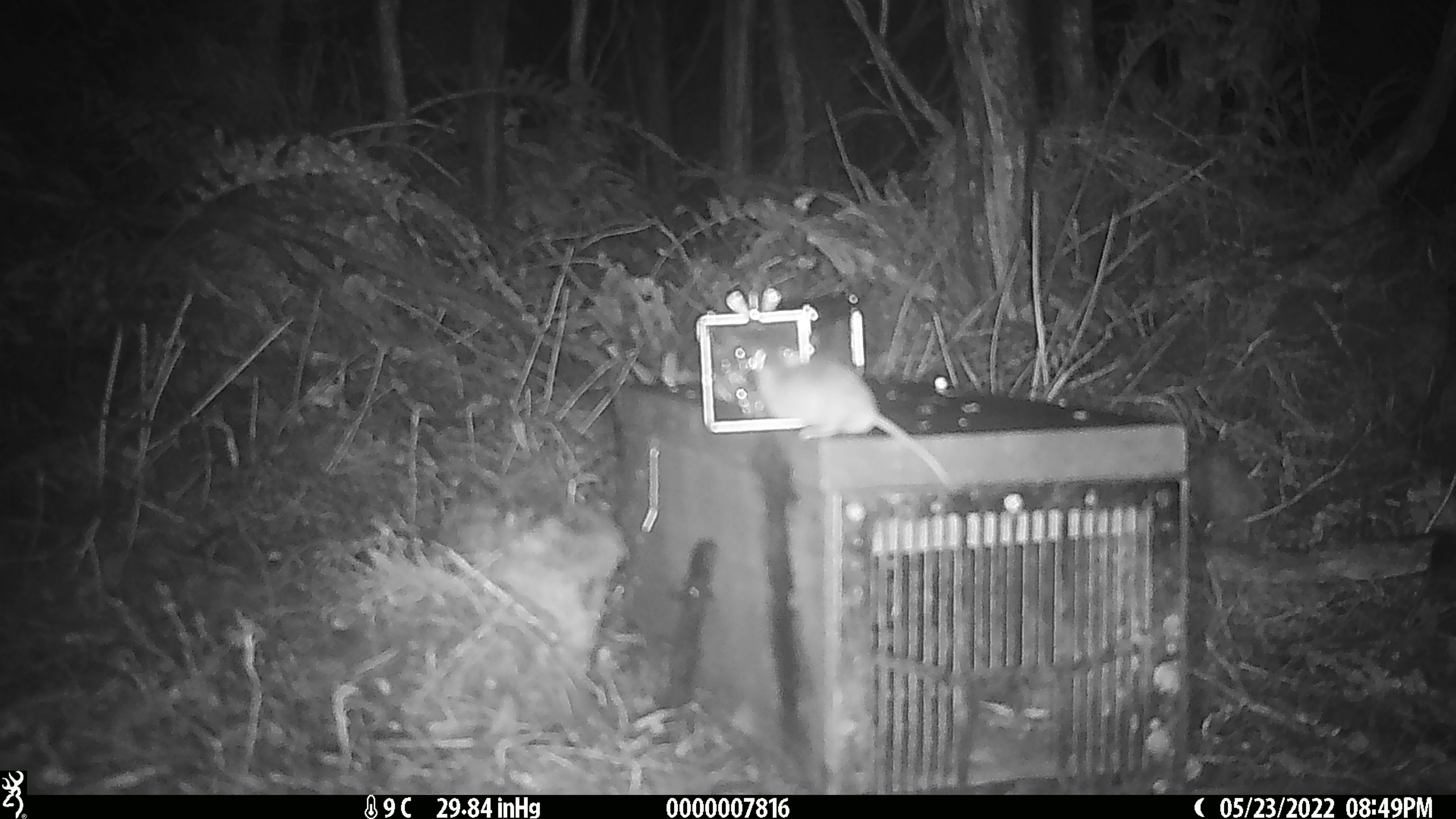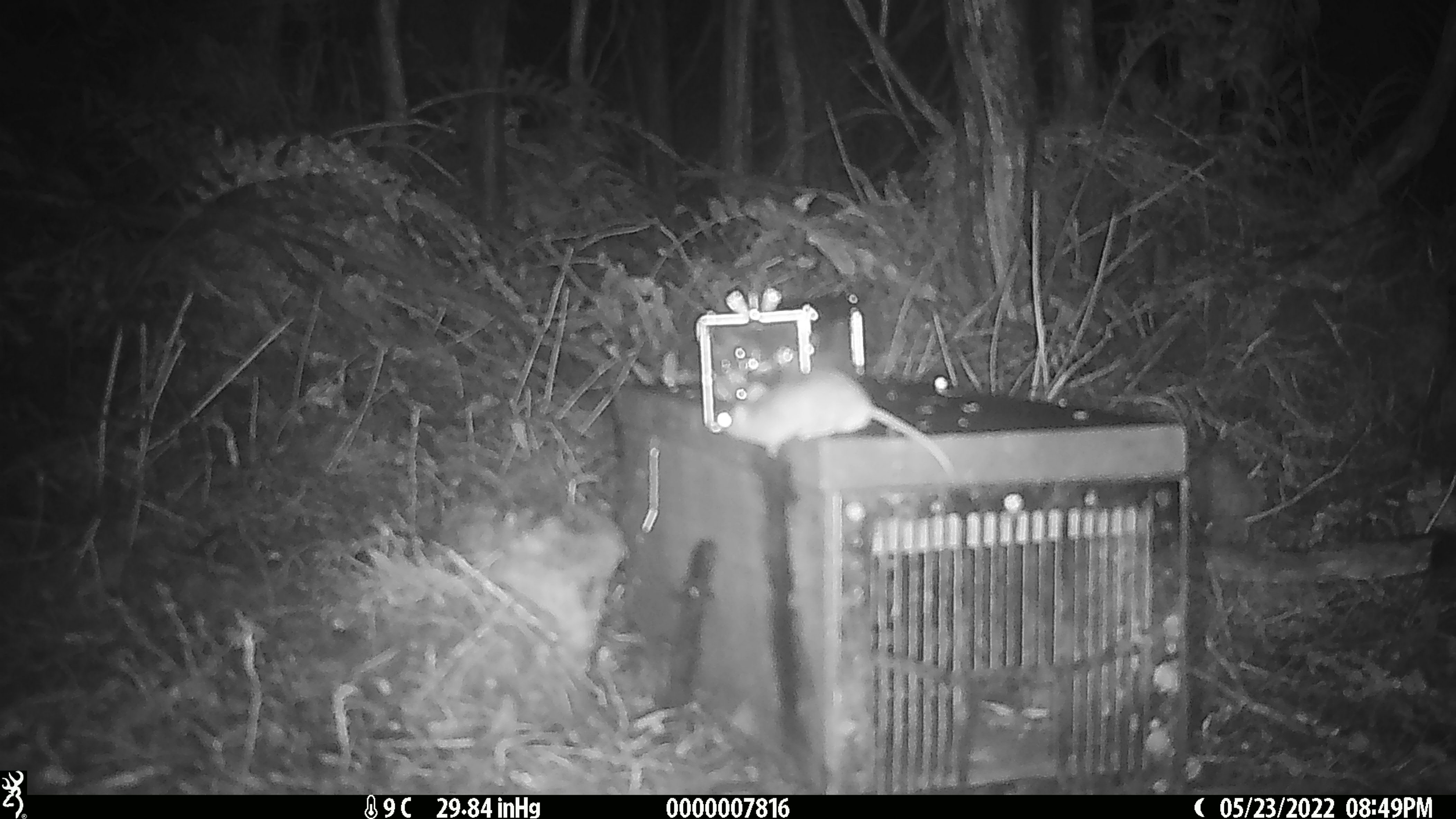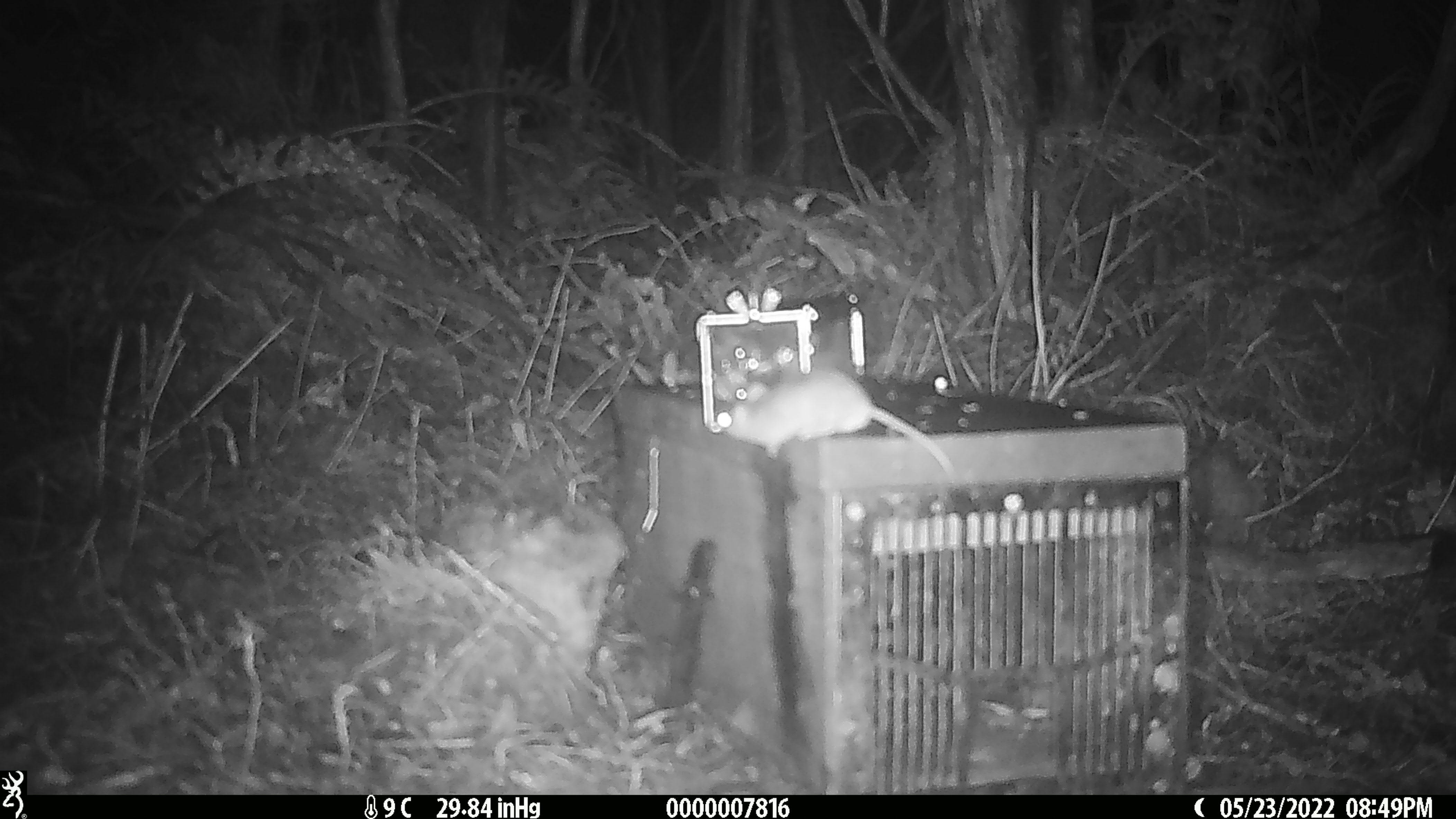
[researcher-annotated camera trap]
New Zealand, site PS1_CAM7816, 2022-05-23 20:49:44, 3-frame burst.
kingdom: Animalia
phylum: Chordata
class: Mammalia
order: Rodentia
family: Muridae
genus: Mus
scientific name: Mus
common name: mouse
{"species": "mouse (Mus)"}